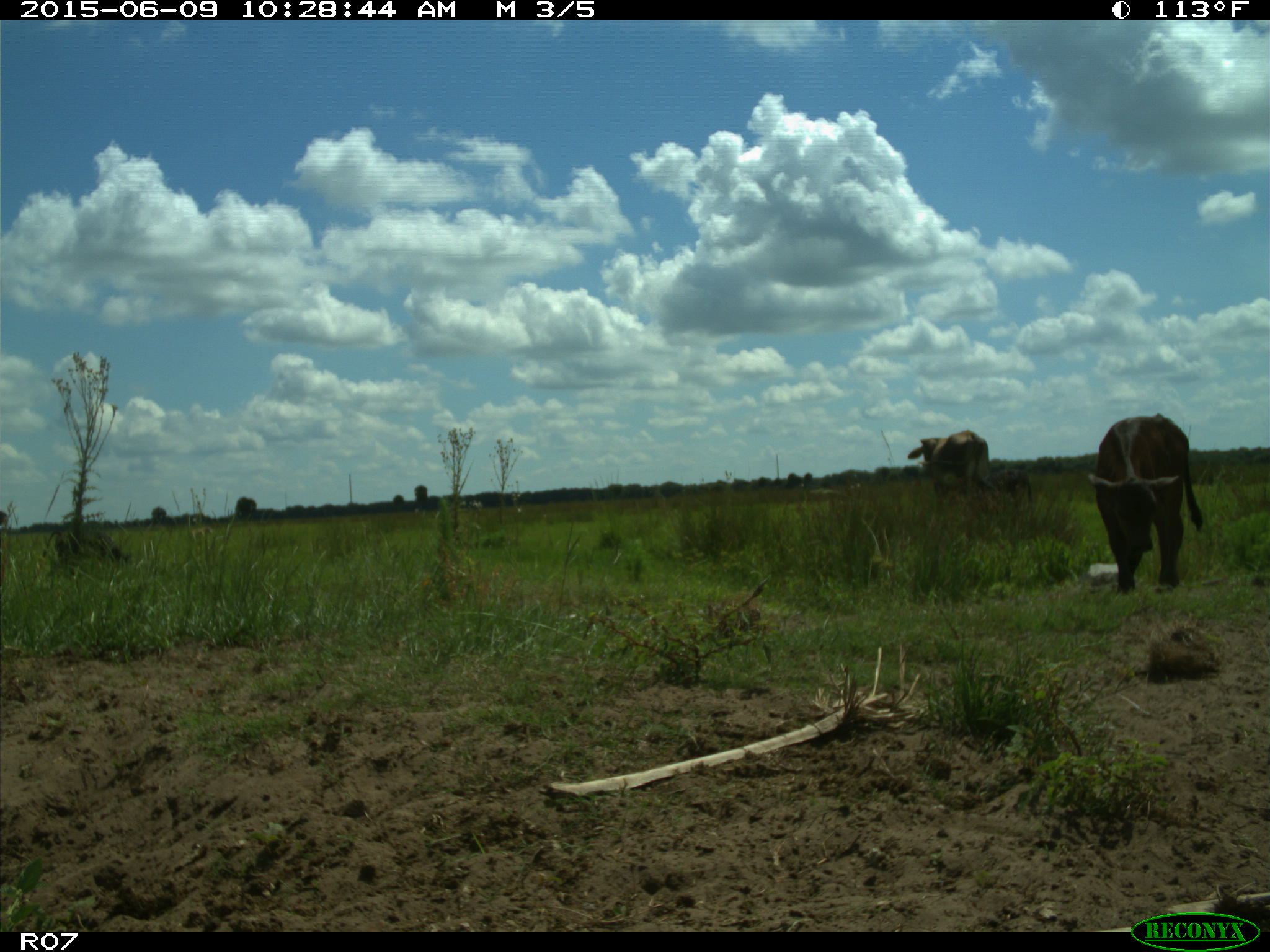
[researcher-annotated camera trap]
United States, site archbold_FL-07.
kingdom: Animalia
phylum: Chordata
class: Mammalia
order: Artiodactyla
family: Bovidae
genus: Bos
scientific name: Bos taurus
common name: domestic cow